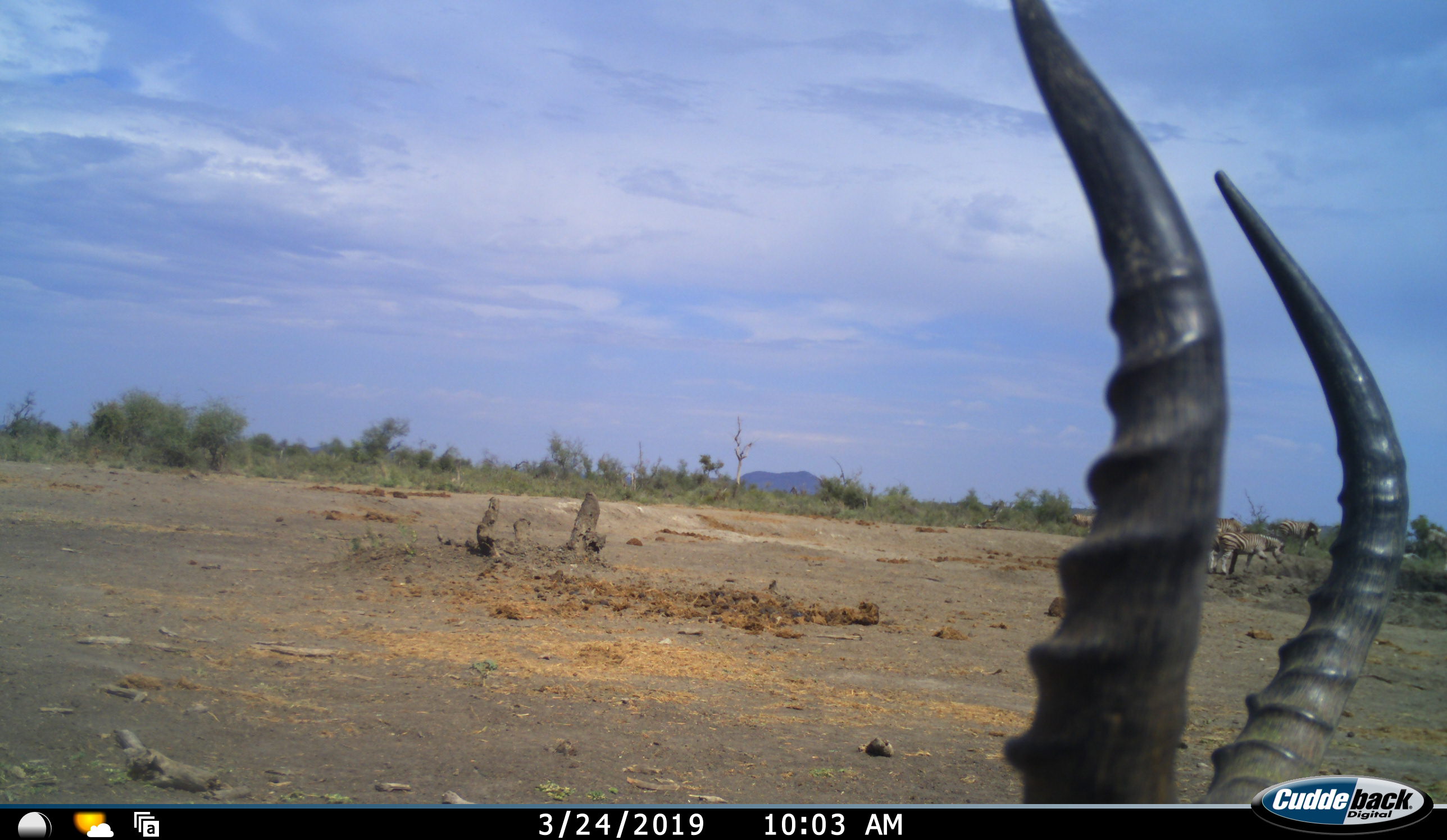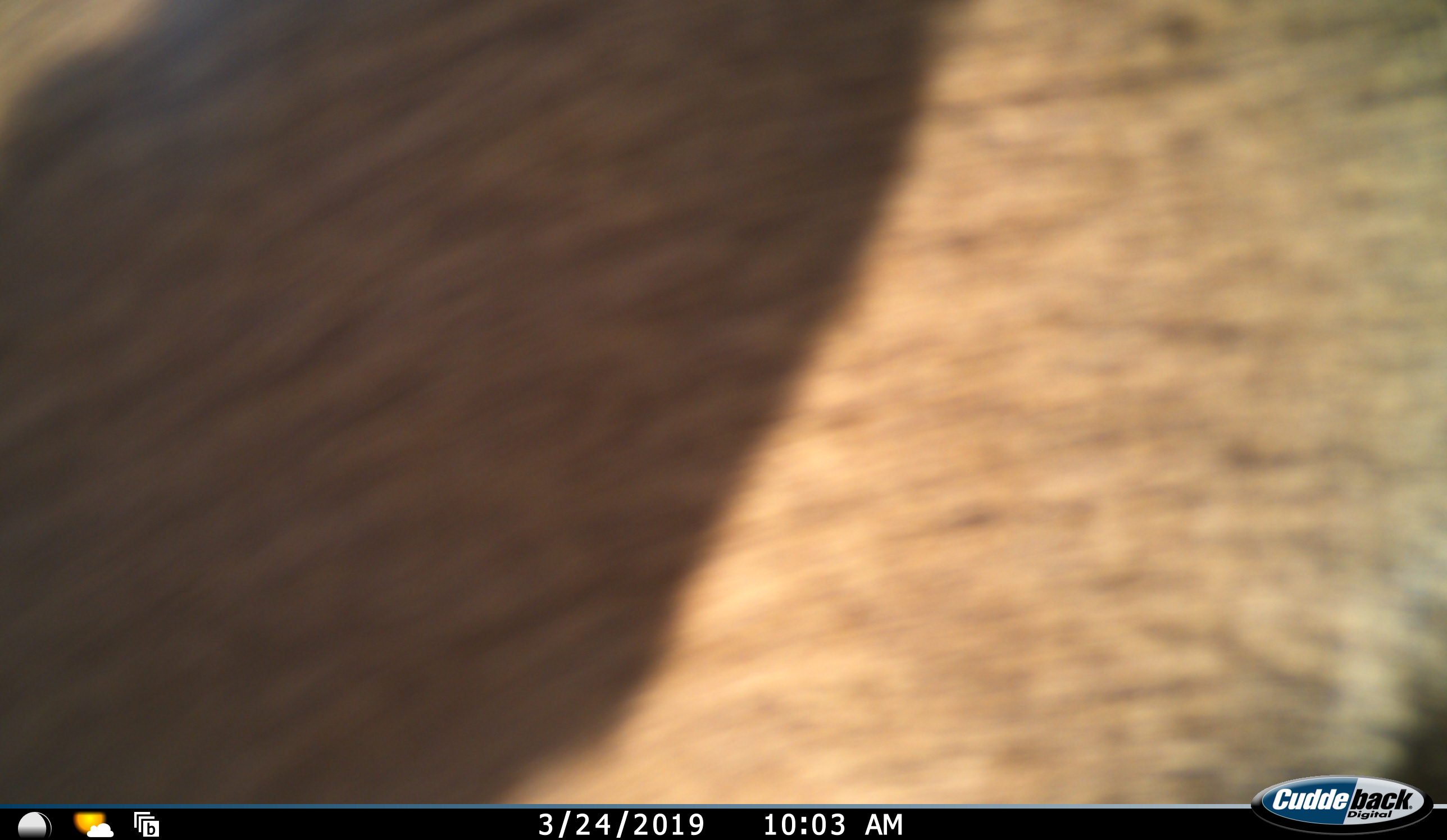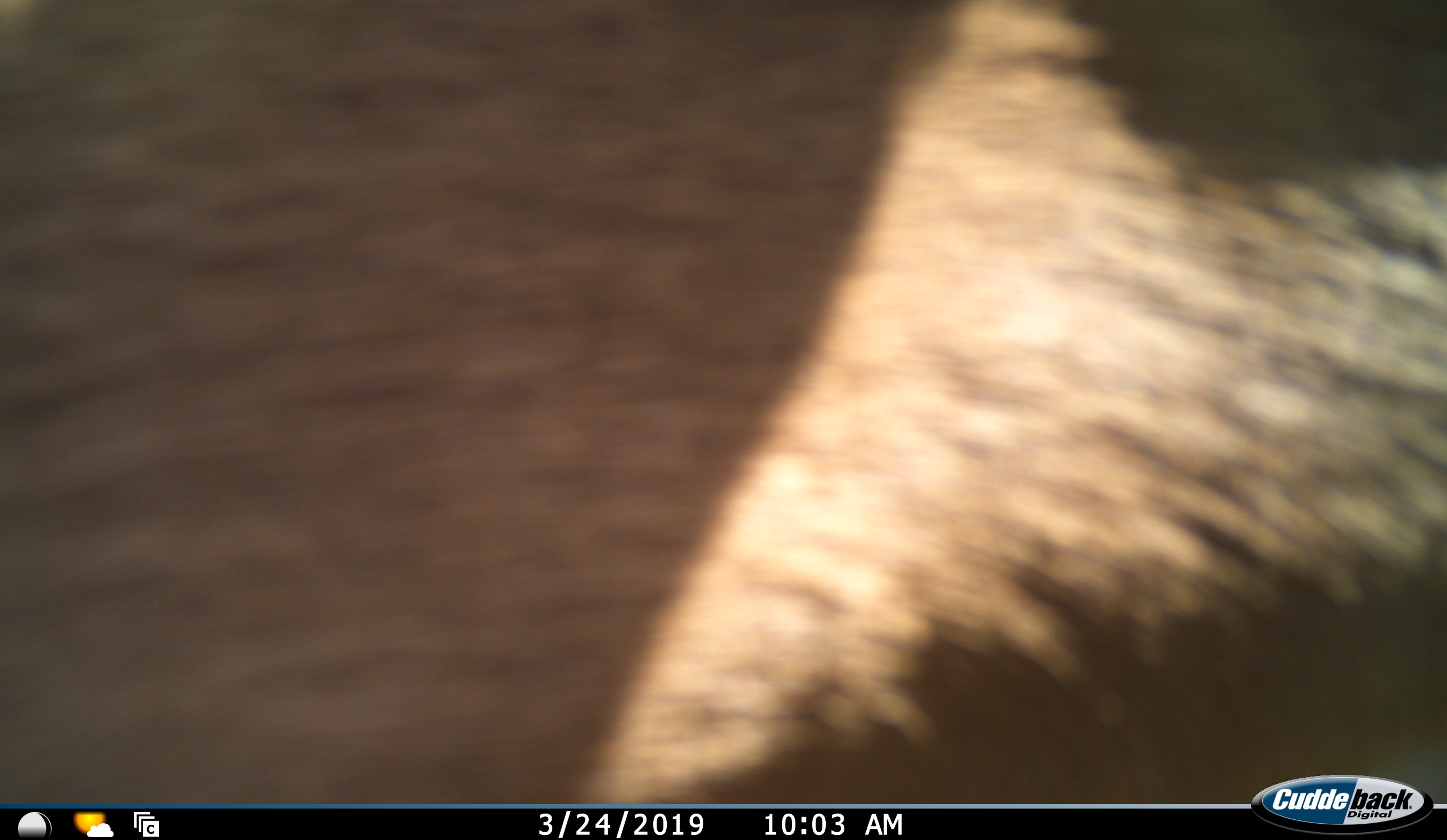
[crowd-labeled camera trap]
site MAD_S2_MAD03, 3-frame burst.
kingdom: Animalia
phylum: Chordata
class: Mammalia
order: Perissodactyla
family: Equidae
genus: Equus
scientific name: Equus quagga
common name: plains zebra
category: zebraplains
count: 3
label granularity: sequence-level